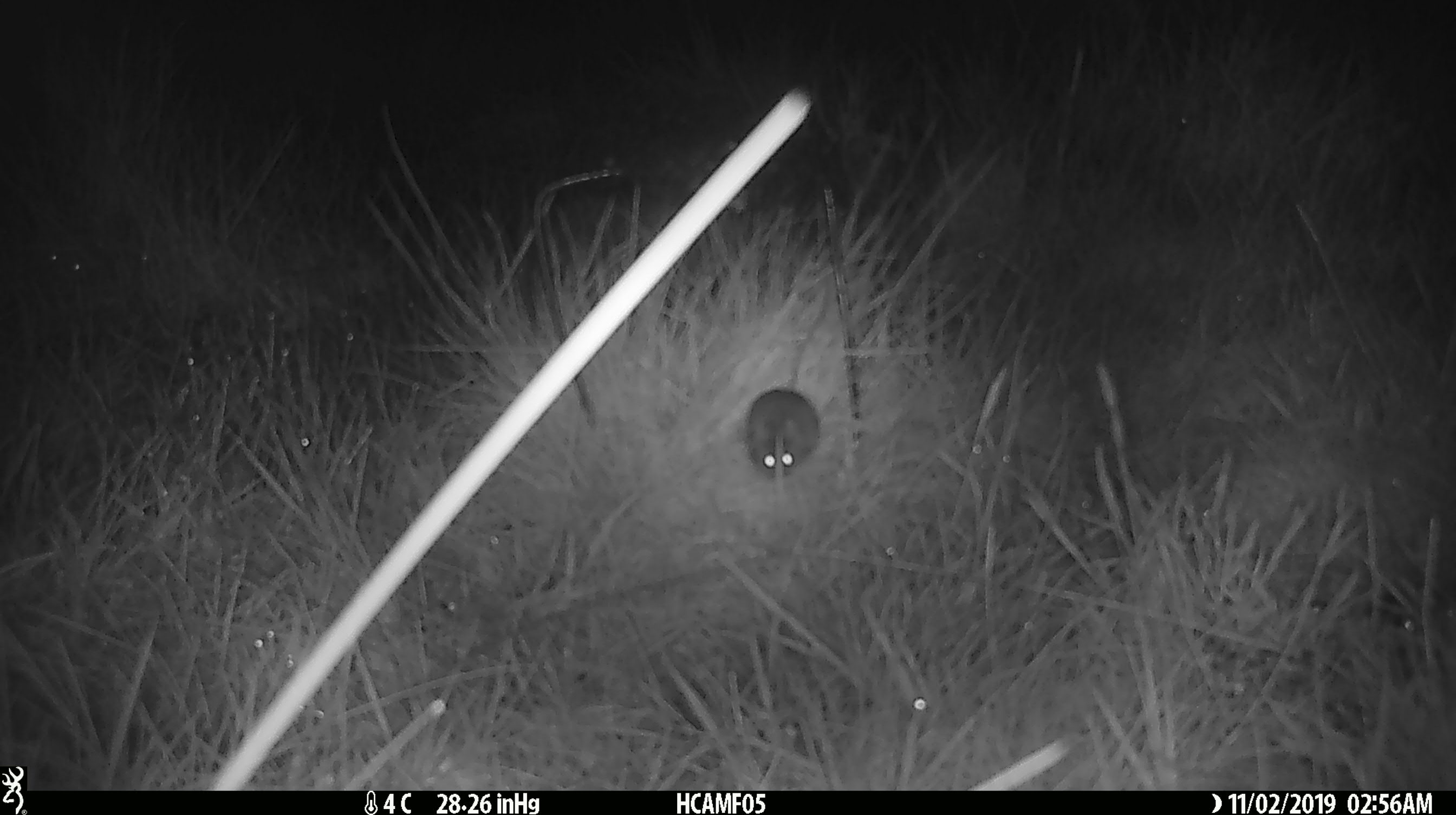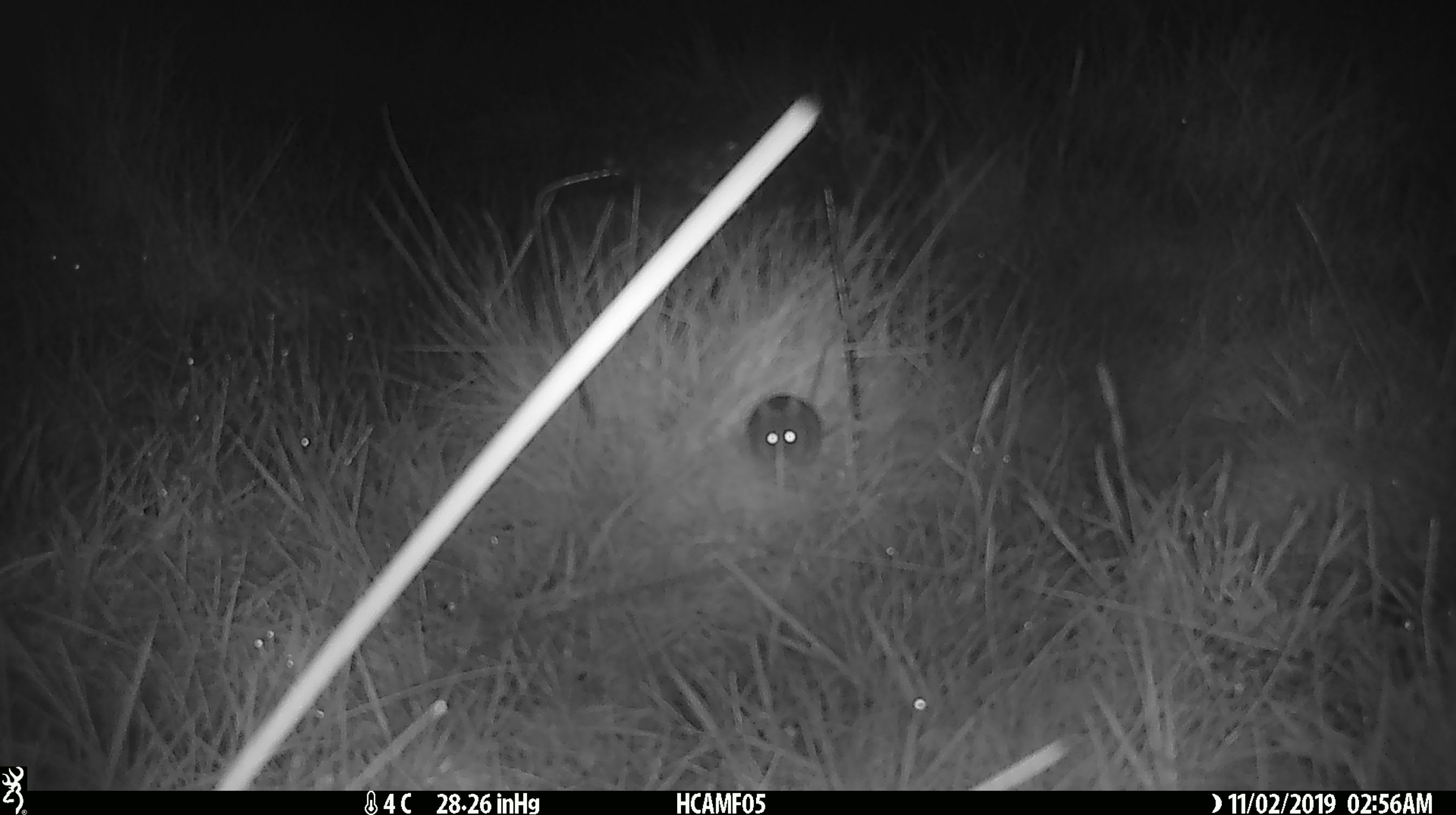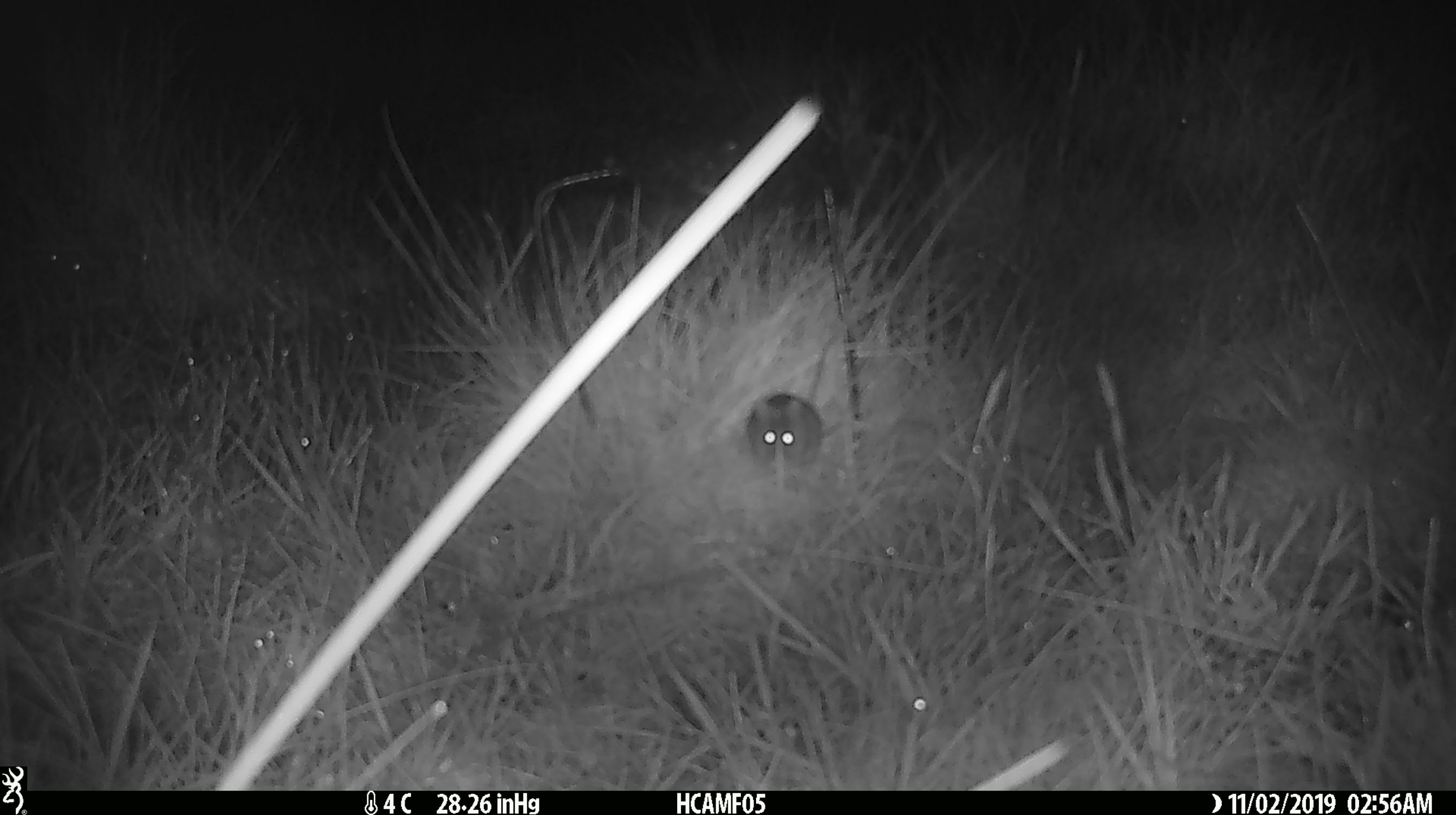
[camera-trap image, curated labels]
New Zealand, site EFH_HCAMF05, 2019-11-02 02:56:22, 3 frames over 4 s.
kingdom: Animalia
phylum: Chordata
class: Mammalia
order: Rodentia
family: Muridae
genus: Mus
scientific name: Mus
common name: mouse